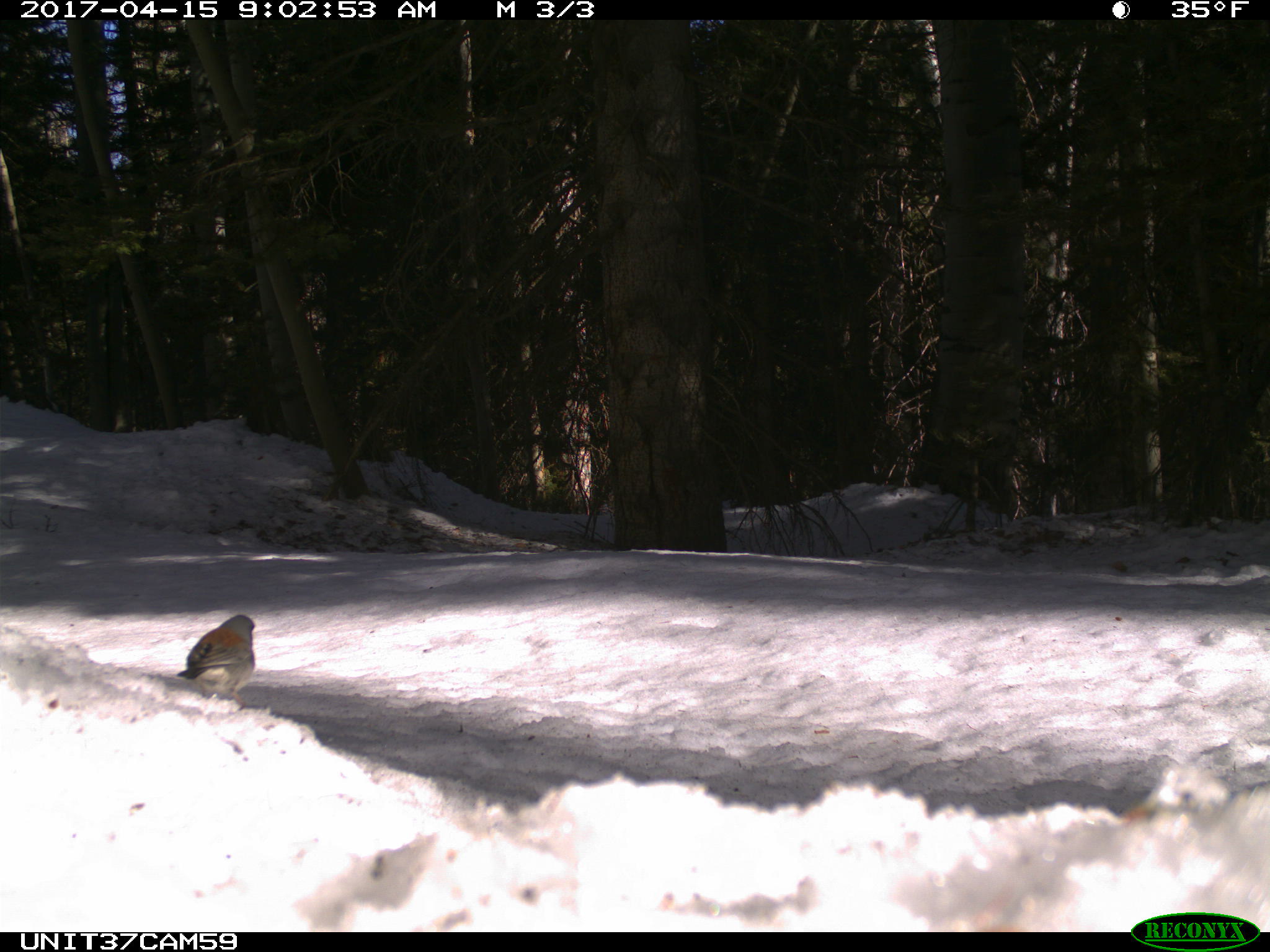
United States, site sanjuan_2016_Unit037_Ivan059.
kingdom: Animalia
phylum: Chordata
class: Aves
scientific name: Aves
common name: birds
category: unidentified bird